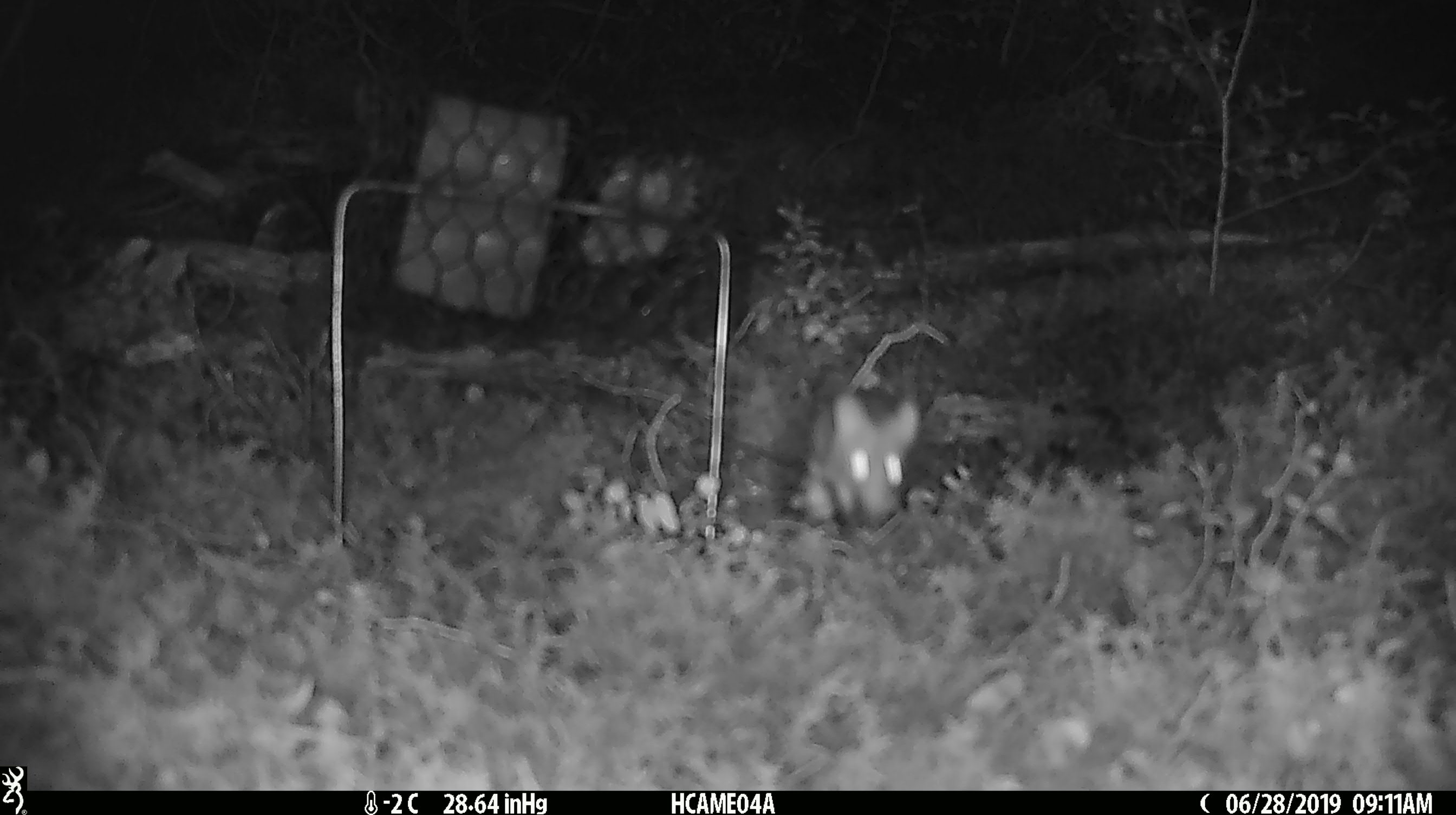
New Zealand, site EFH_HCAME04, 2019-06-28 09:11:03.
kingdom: Animalia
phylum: Chordata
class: Mammalia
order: Rodentia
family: Muridae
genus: Mus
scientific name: Mus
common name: mouse